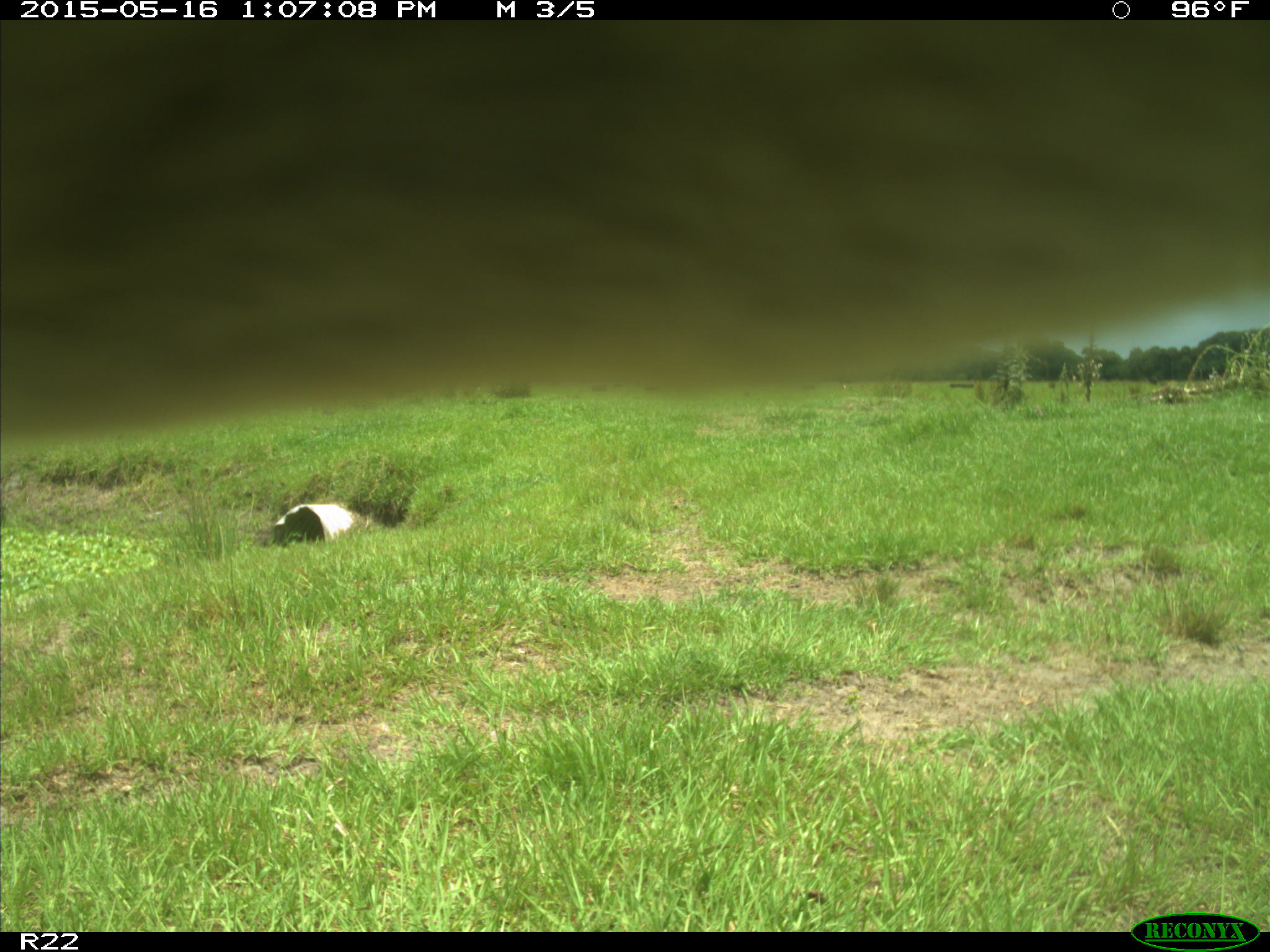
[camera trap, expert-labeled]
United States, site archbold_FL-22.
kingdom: Animalia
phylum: Chordata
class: Mammalia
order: Artiodactyla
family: Bovidae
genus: Bos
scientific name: Bos taurus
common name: domestic cow